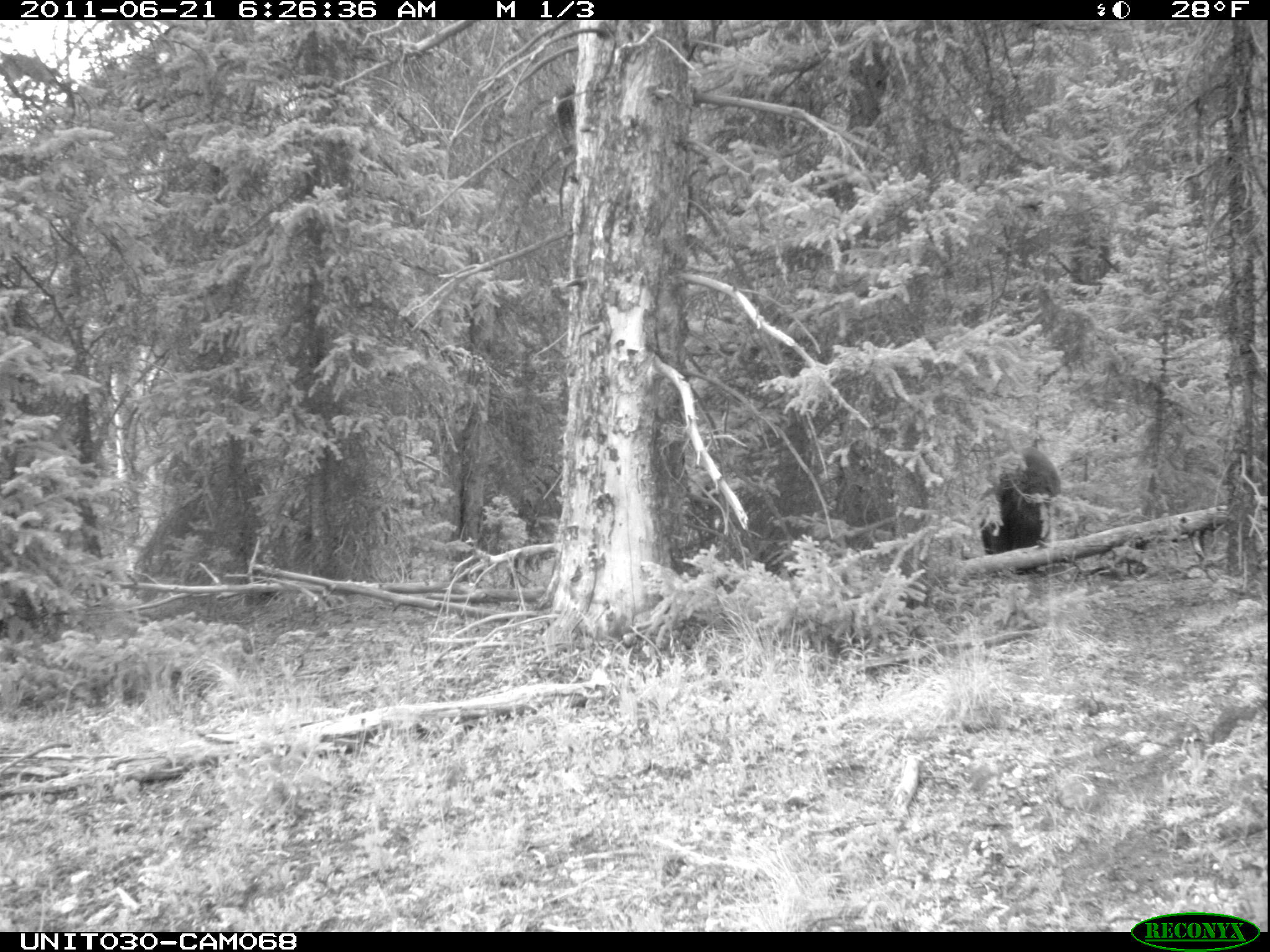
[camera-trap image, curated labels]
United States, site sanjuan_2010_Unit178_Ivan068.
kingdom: Animalia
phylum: Chordata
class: Mammalia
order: Carnivora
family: Ursidae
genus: Ursus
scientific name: Ursus americanus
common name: american black bear